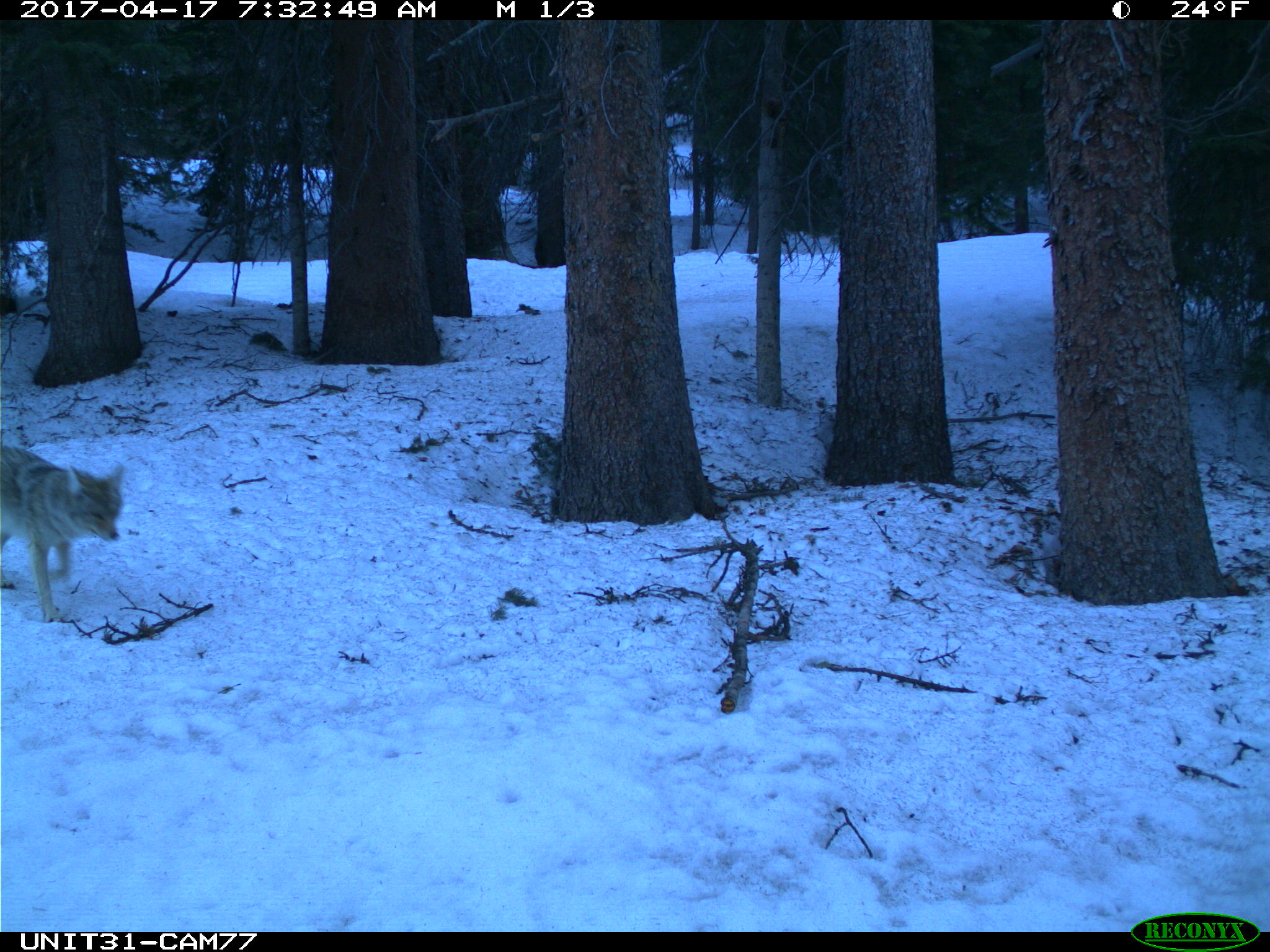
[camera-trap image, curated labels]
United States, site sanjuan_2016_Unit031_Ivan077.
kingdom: Animalia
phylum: Chordata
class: Mammalia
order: Carnivora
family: Canidae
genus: Canis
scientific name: Canis latrans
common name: coyote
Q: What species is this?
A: Canis latrans (coyote).